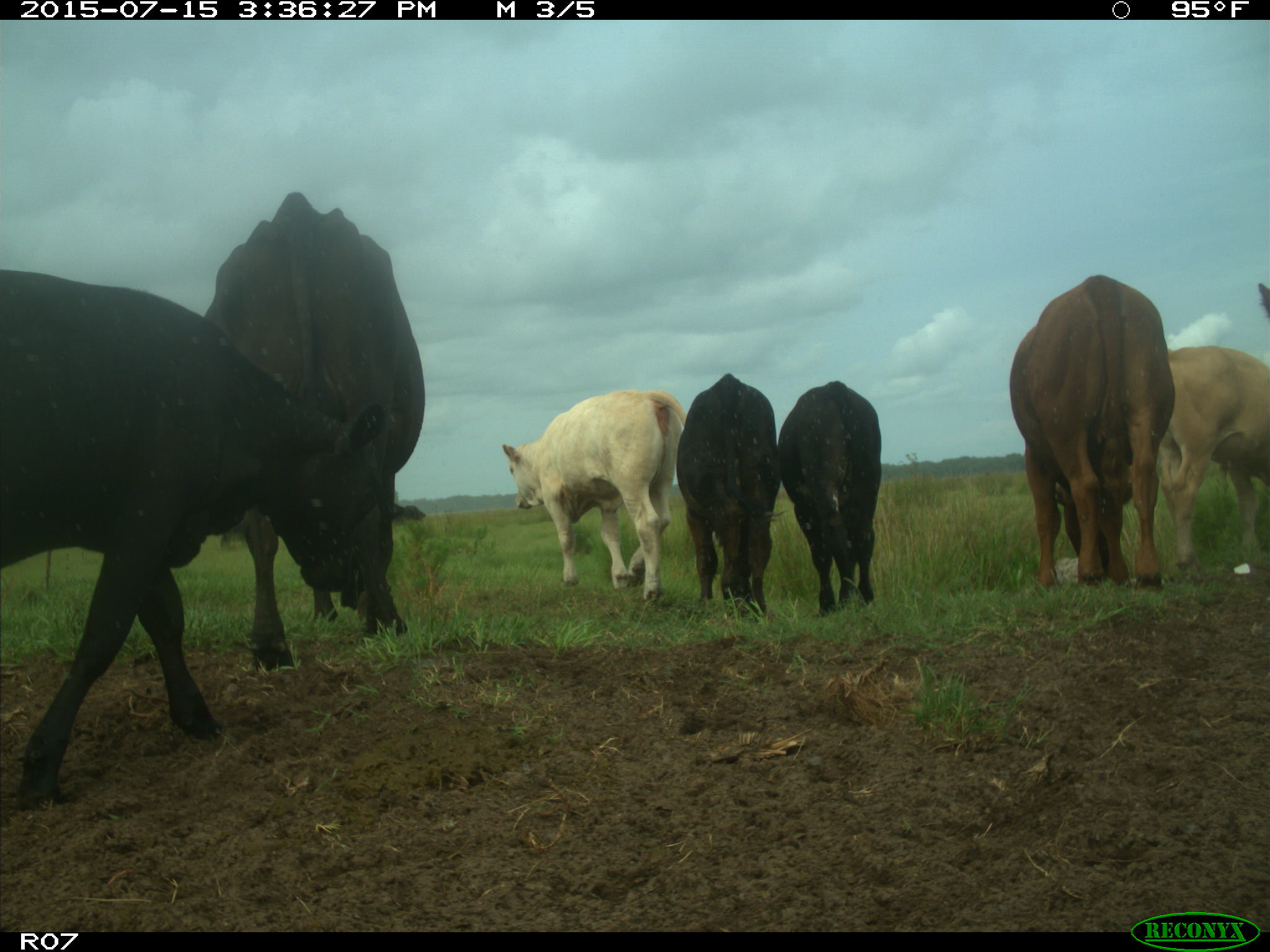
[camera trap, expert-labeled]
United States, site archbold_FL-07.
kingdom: Animalia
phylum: Chordata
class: Mammalia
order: Artiodactyla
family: Bovidae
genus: Bos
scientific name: Bos taurus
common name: domestic cow